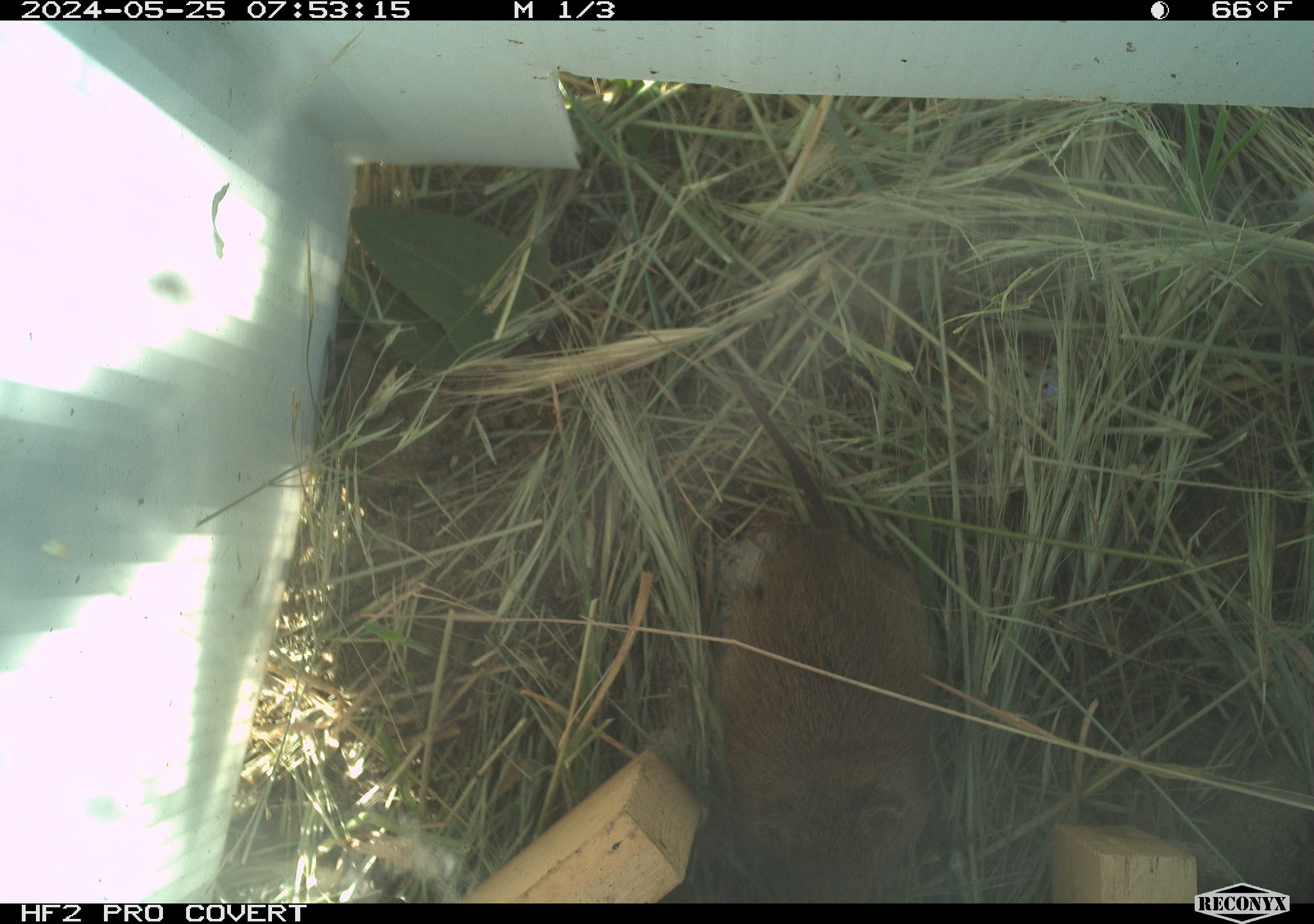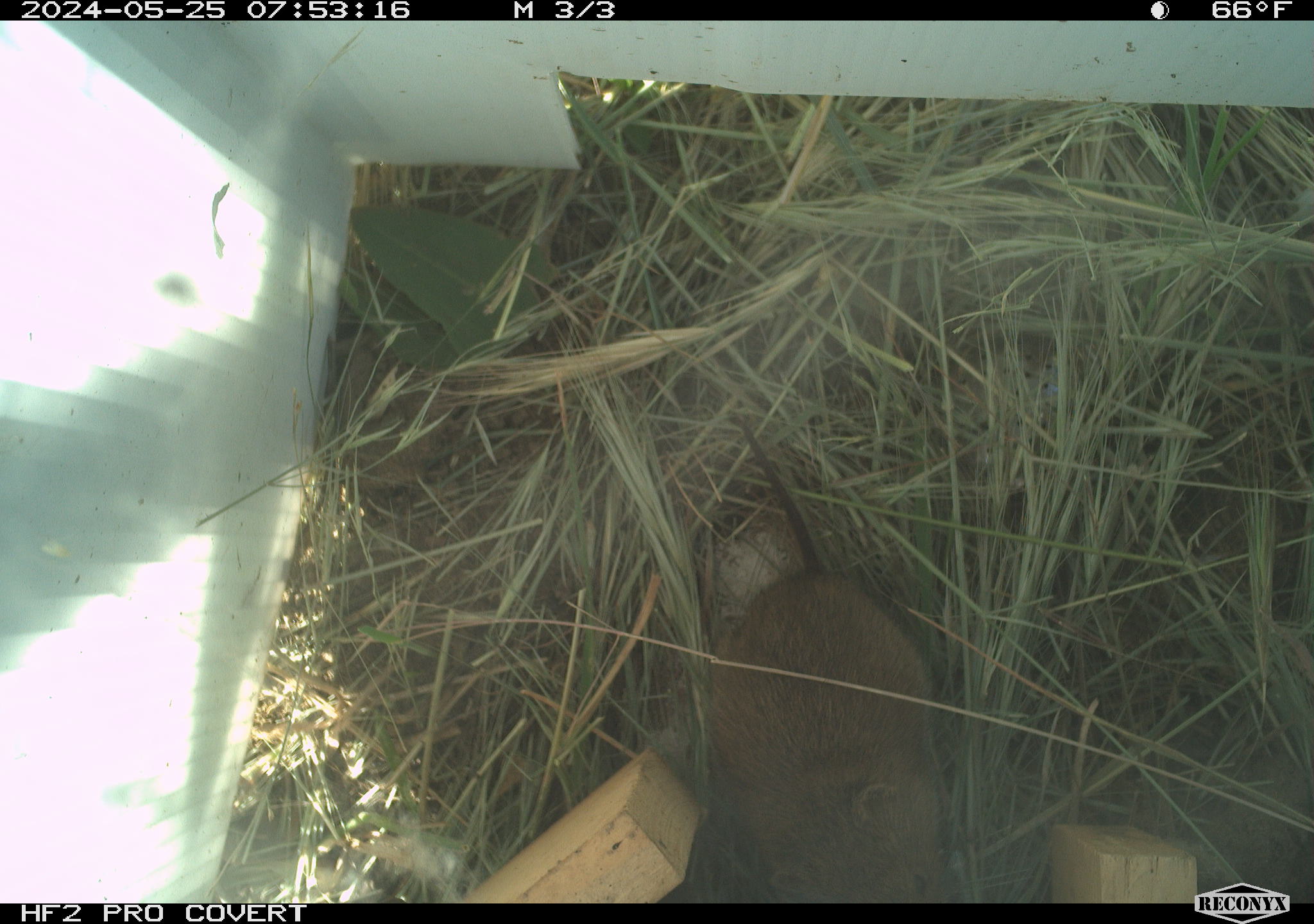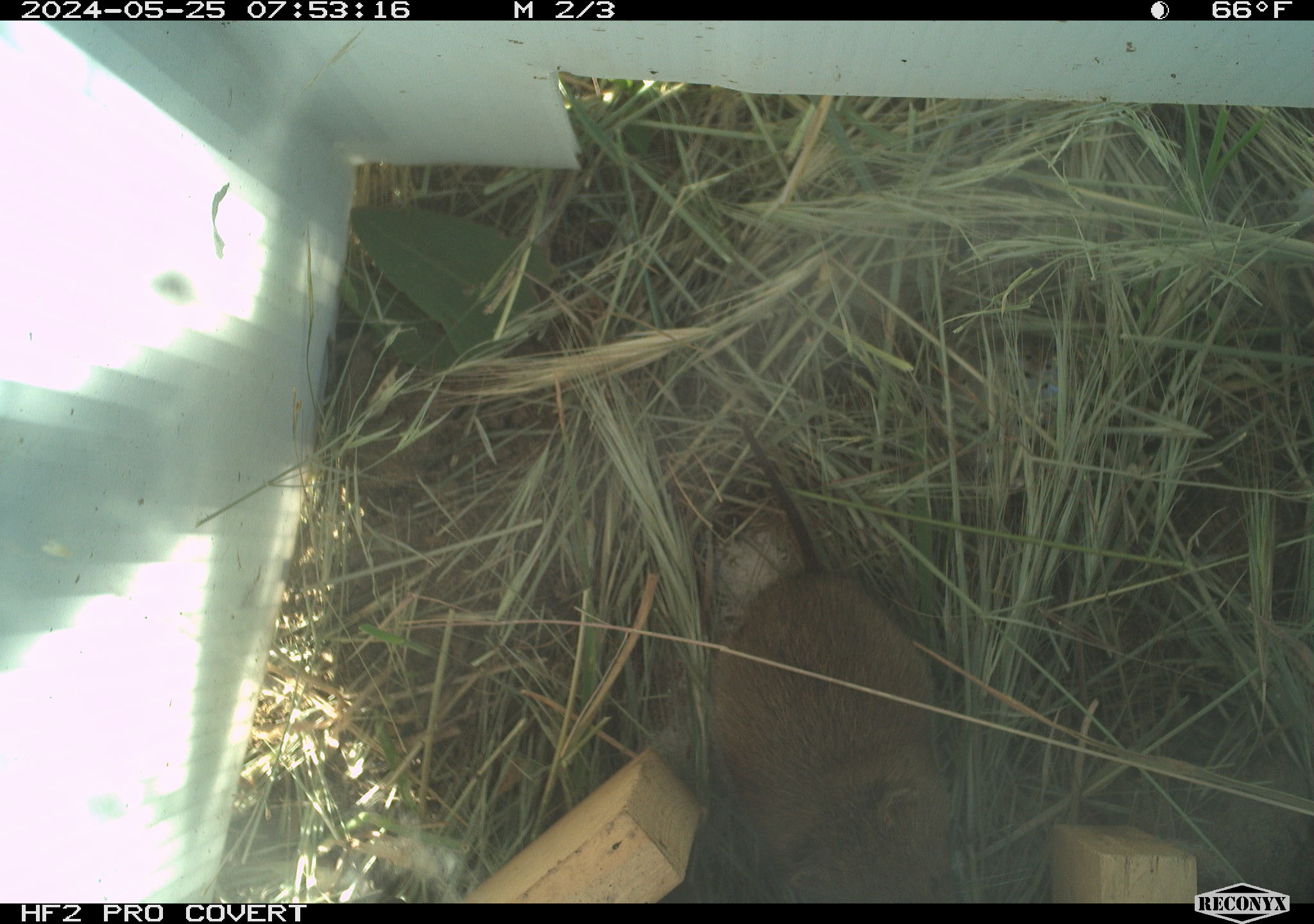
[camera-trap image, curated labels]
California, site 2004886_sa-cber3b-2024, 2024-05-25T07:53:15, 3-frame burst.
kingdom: Animalia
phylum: Chordata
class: Mammalia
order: Rodentia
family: Cricetidae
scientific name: Arvicolinae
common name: voles, lemmings, and muskrats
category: arvicolinae subfamily